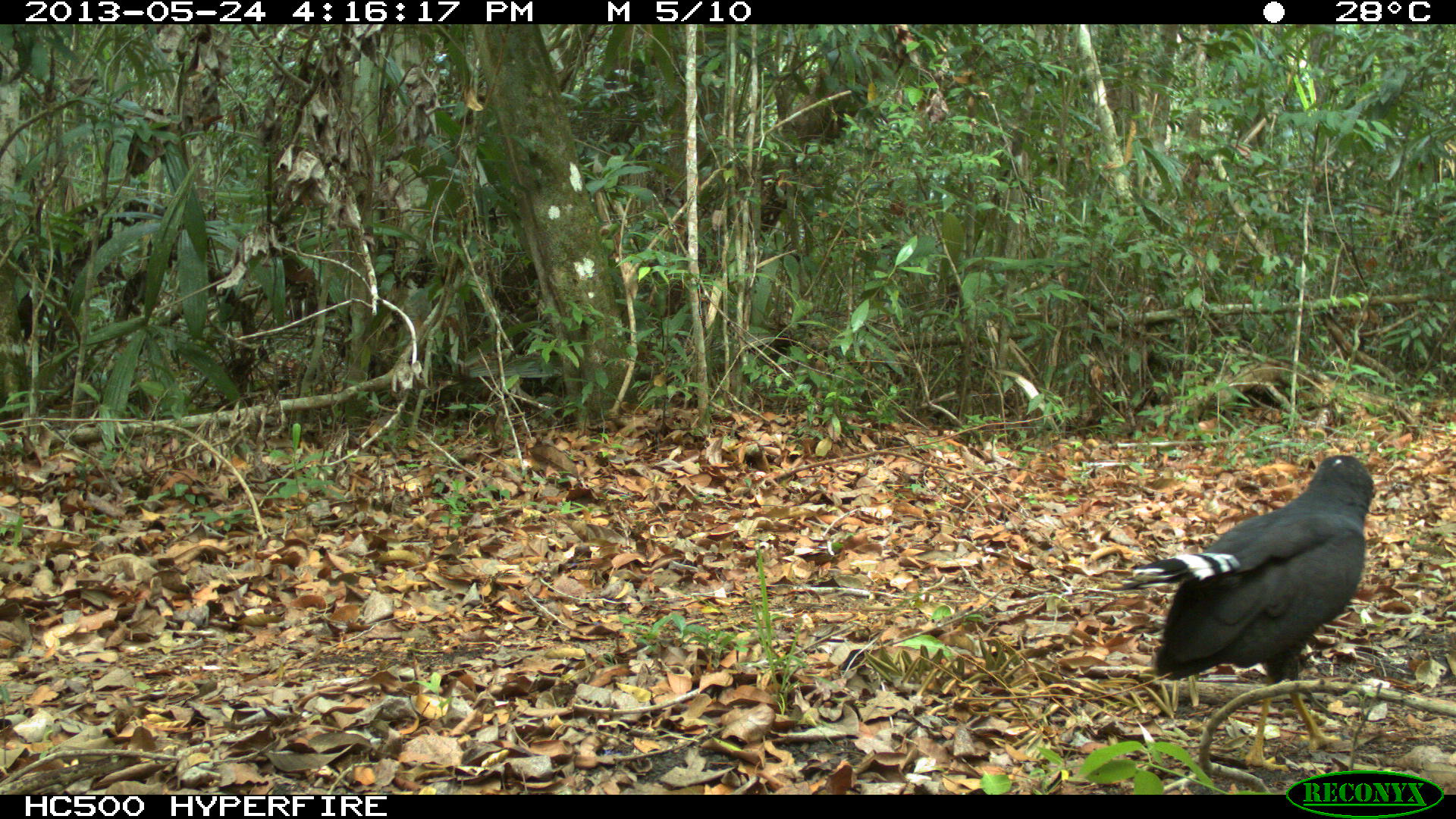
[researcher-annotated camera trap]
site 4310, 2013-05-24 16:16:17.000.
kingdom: Animalia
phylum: Chordata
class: Aves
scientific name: Aves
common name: birds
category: unknown raptor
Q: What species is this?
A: Unknown raptor (birds) (Aves).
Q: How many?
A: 1.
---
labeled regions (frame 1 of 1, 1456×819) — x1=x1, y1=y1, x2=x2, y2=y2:
unknown raptor: x1=1123, y1=453, x2=1375, y2=770